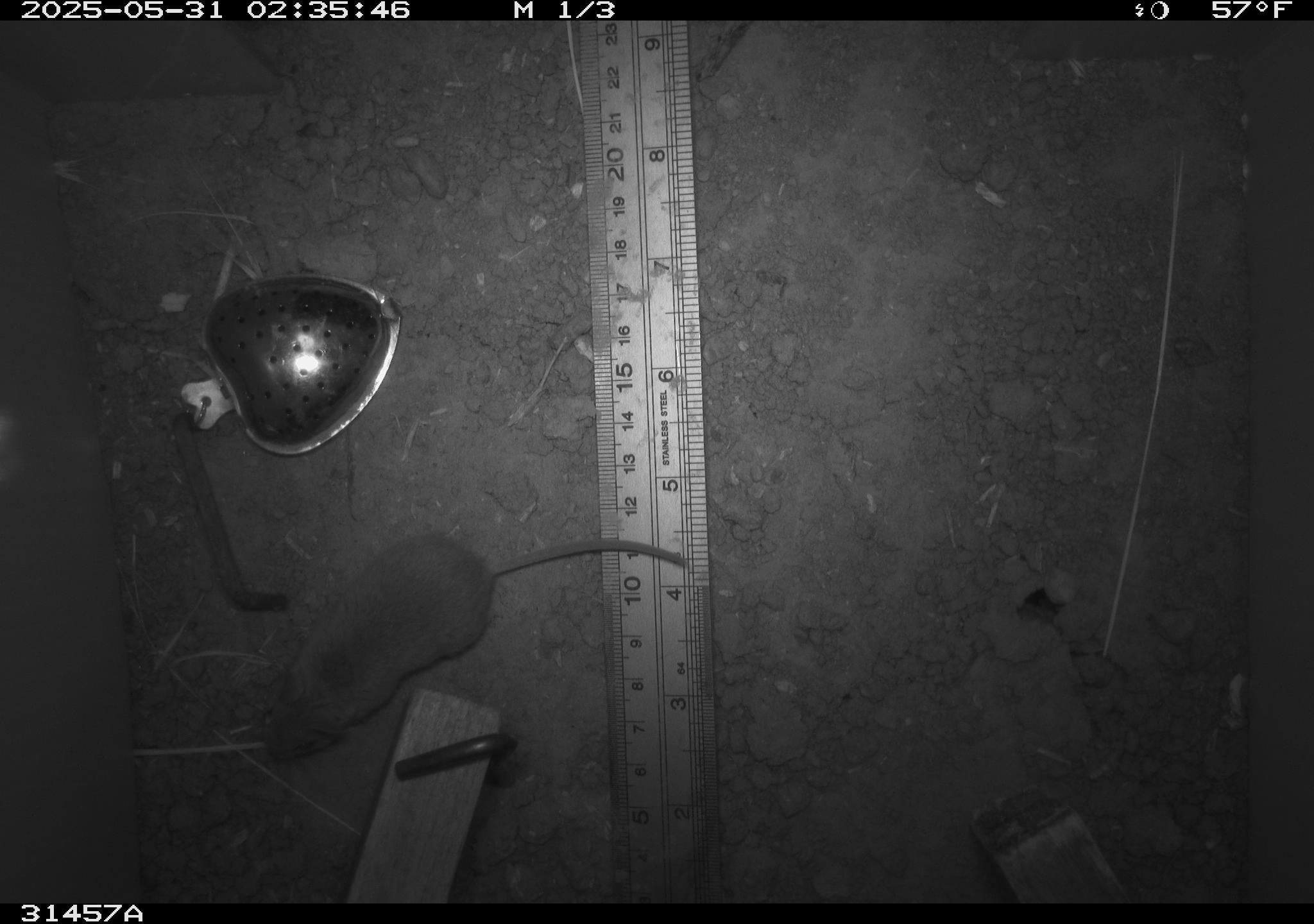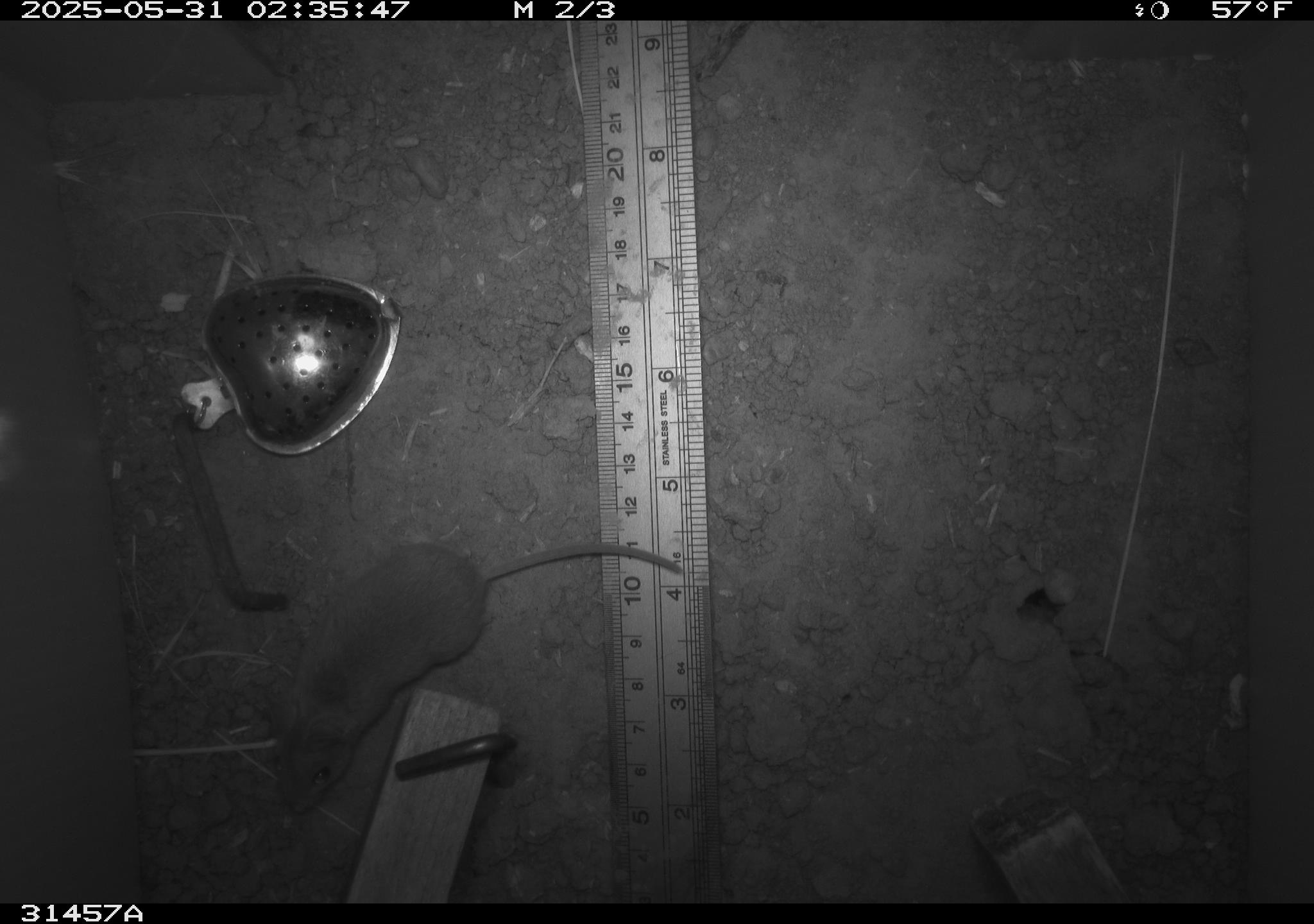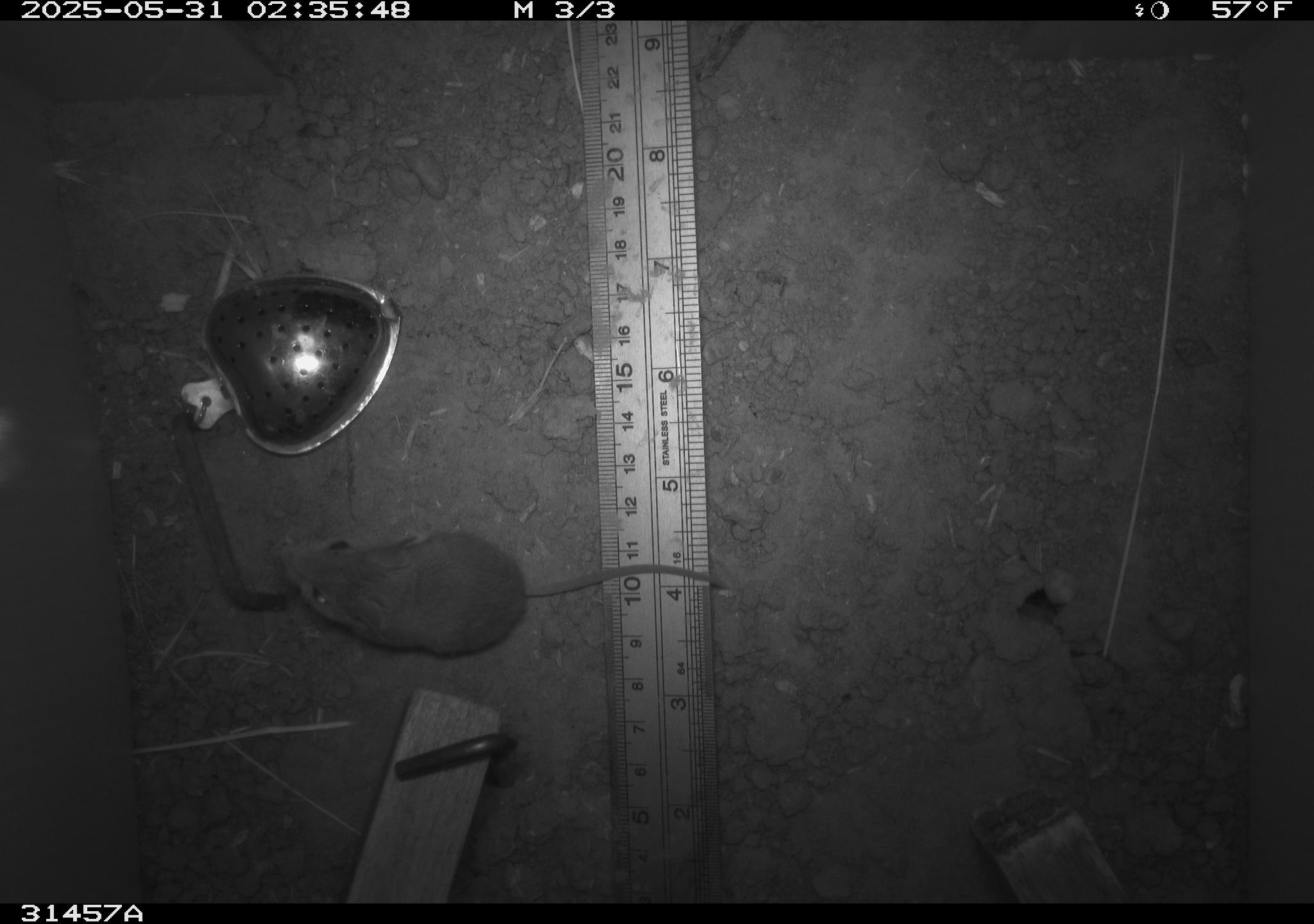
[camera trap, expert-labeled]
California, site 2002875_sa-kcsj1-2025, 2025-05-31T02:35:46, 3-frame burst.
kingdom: Animalia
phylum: Chordata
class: Mammalia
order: Rodentia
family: Muridae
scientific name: Muridae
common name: murids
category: muridae family